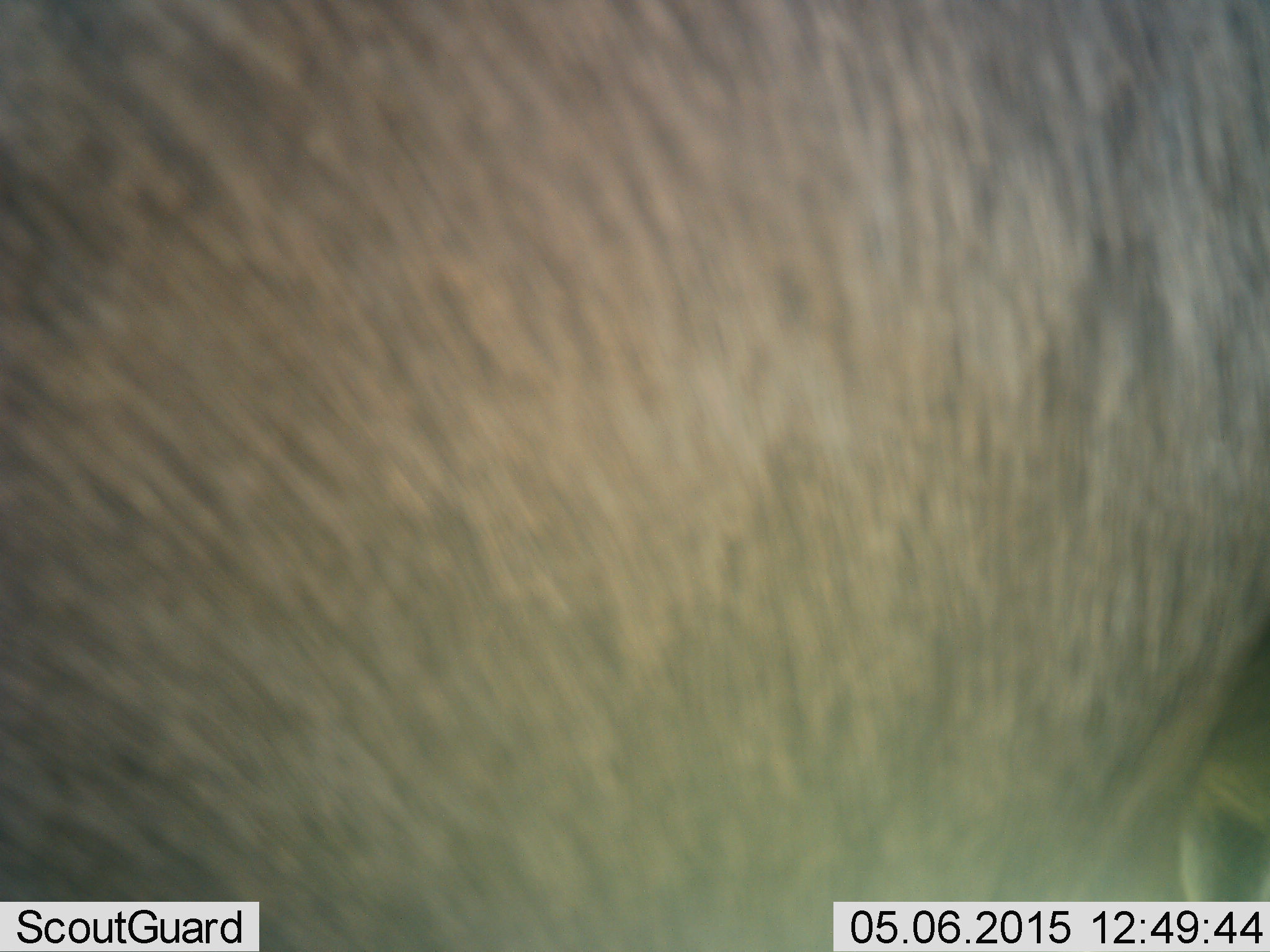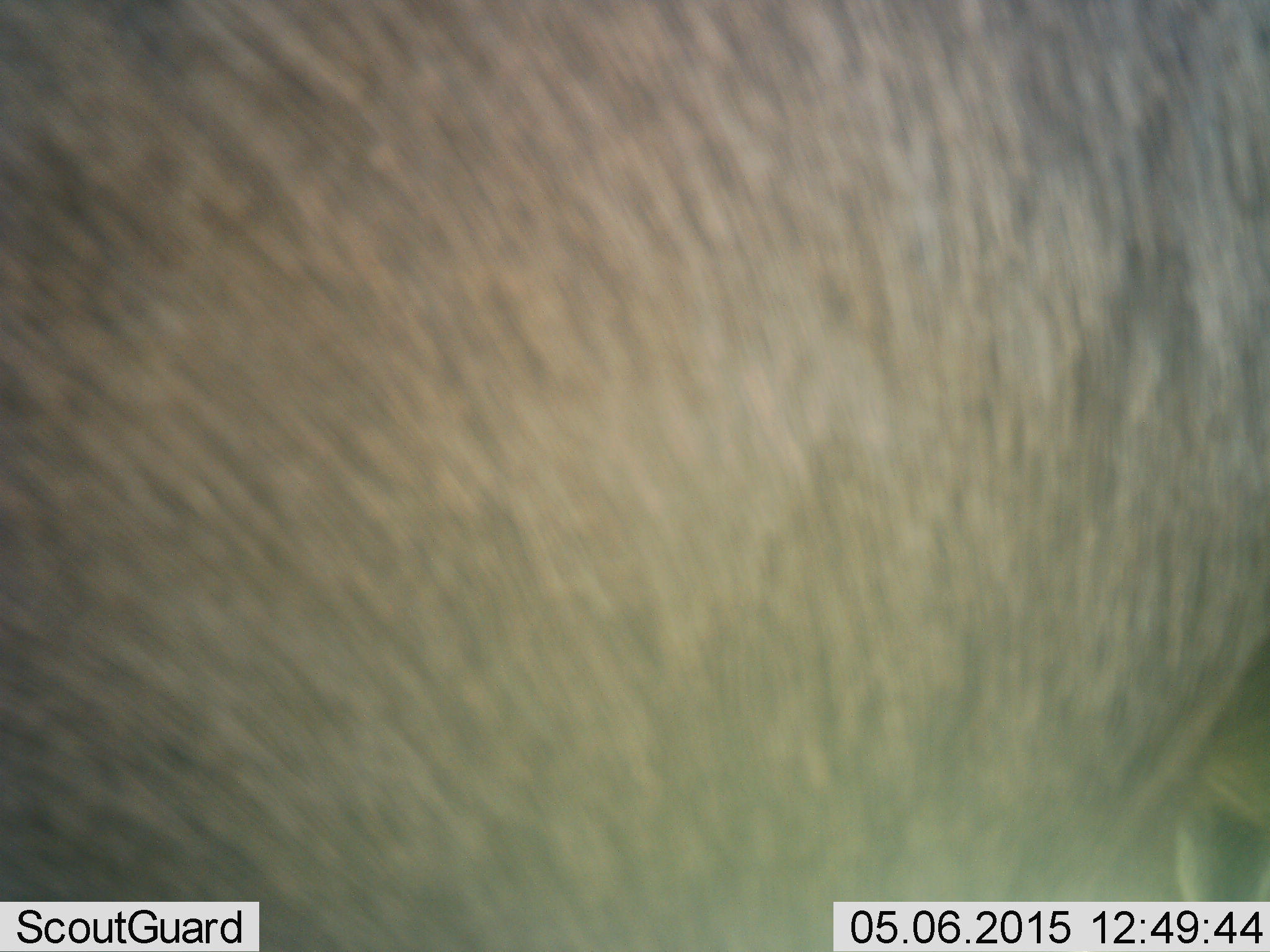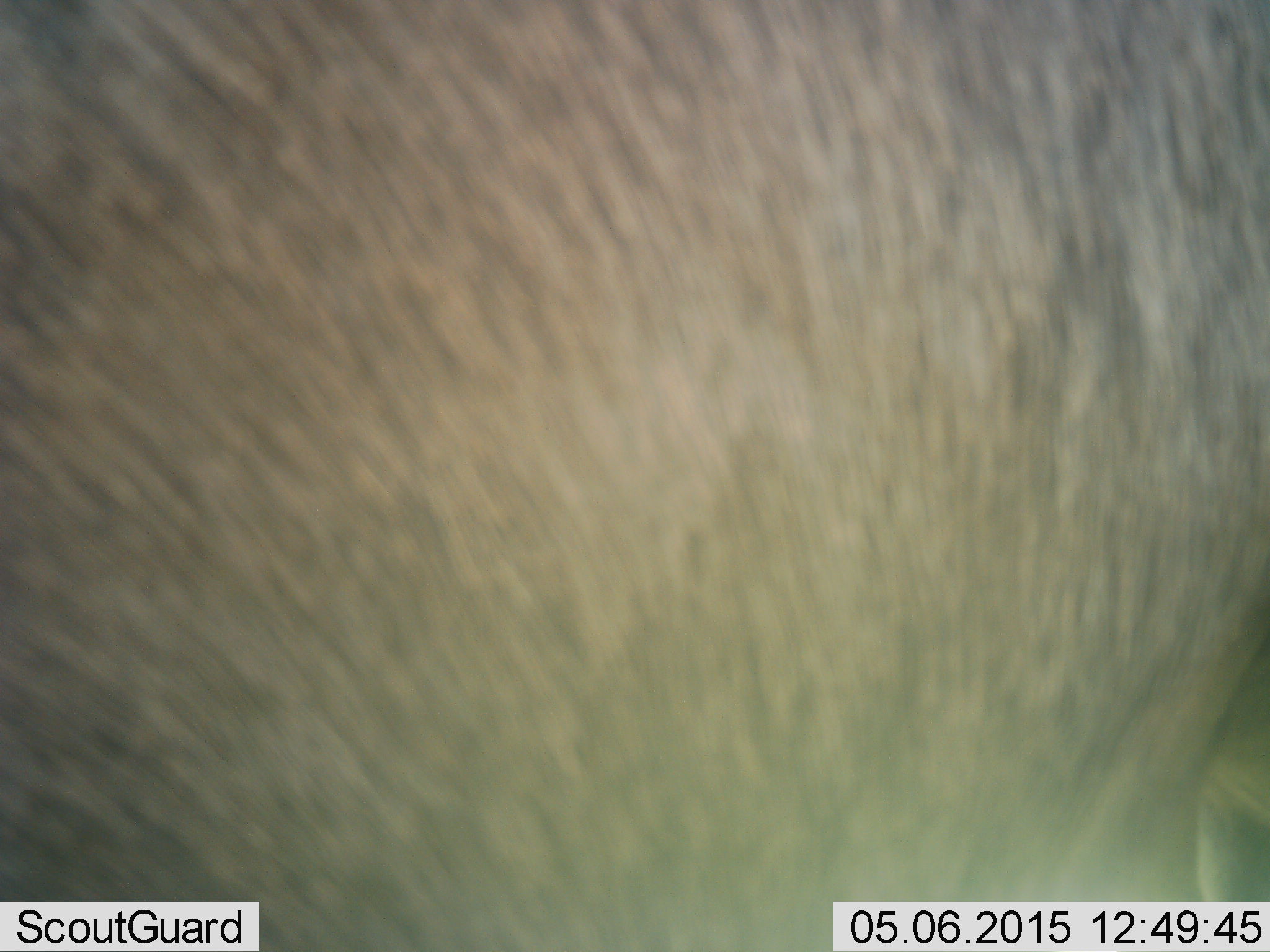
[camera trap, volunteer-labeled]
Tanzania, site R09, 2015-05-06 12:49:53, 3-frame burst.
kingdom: Animalia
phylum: Chordata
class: Mammalia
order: Artiodactyla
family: Bovidae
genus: Connochaetes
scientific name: Connochaetes taurinus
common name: blue wildebeest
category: wildebeest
Wildebeest (blue wildebeest) (Connochaetes taurinus), count 1. Behavior (volunteer vote fractions): standing 90%, resting 10%, moving 0%, interacting 0%. Young present (vote fraction): 0%. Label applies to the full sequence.